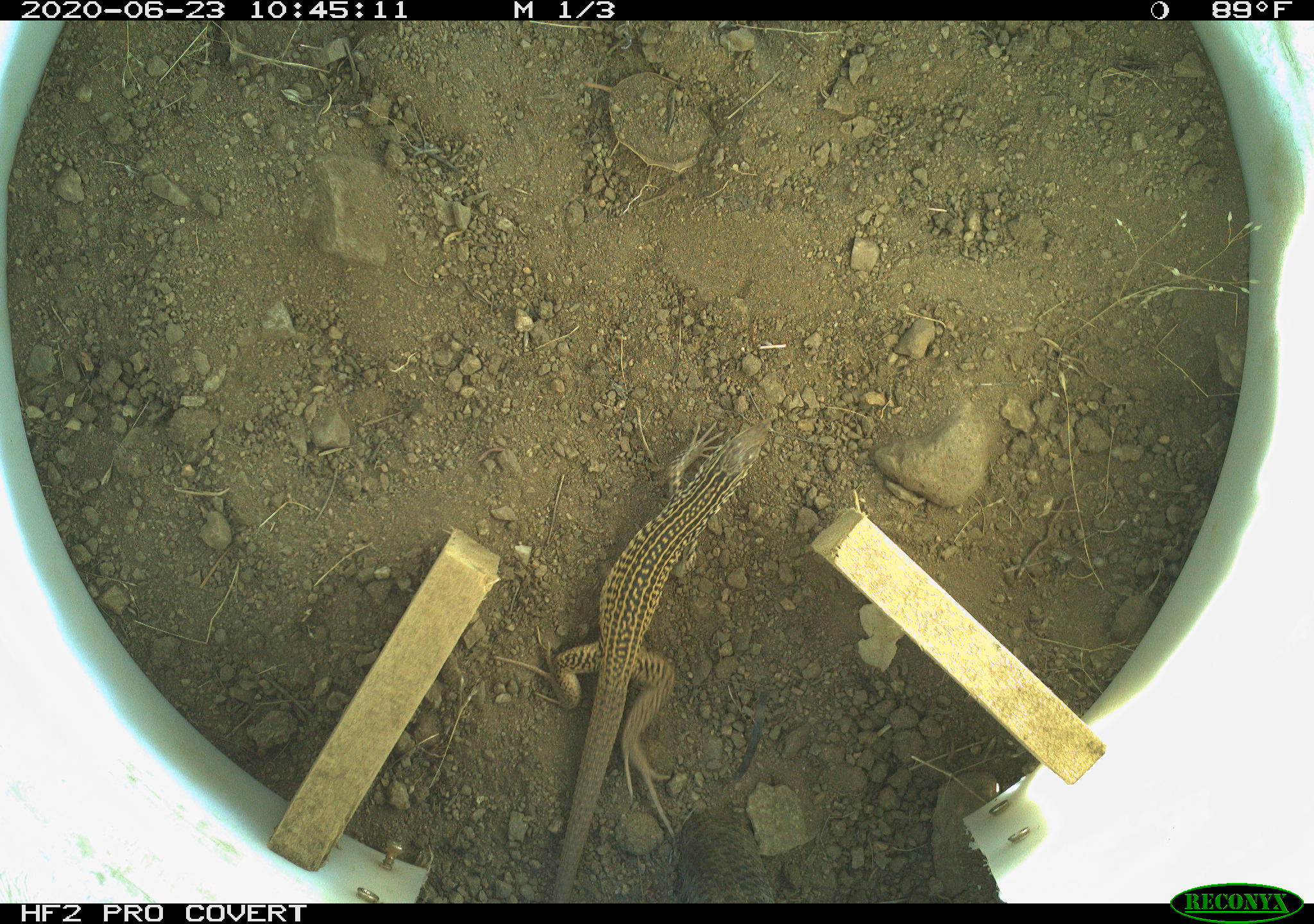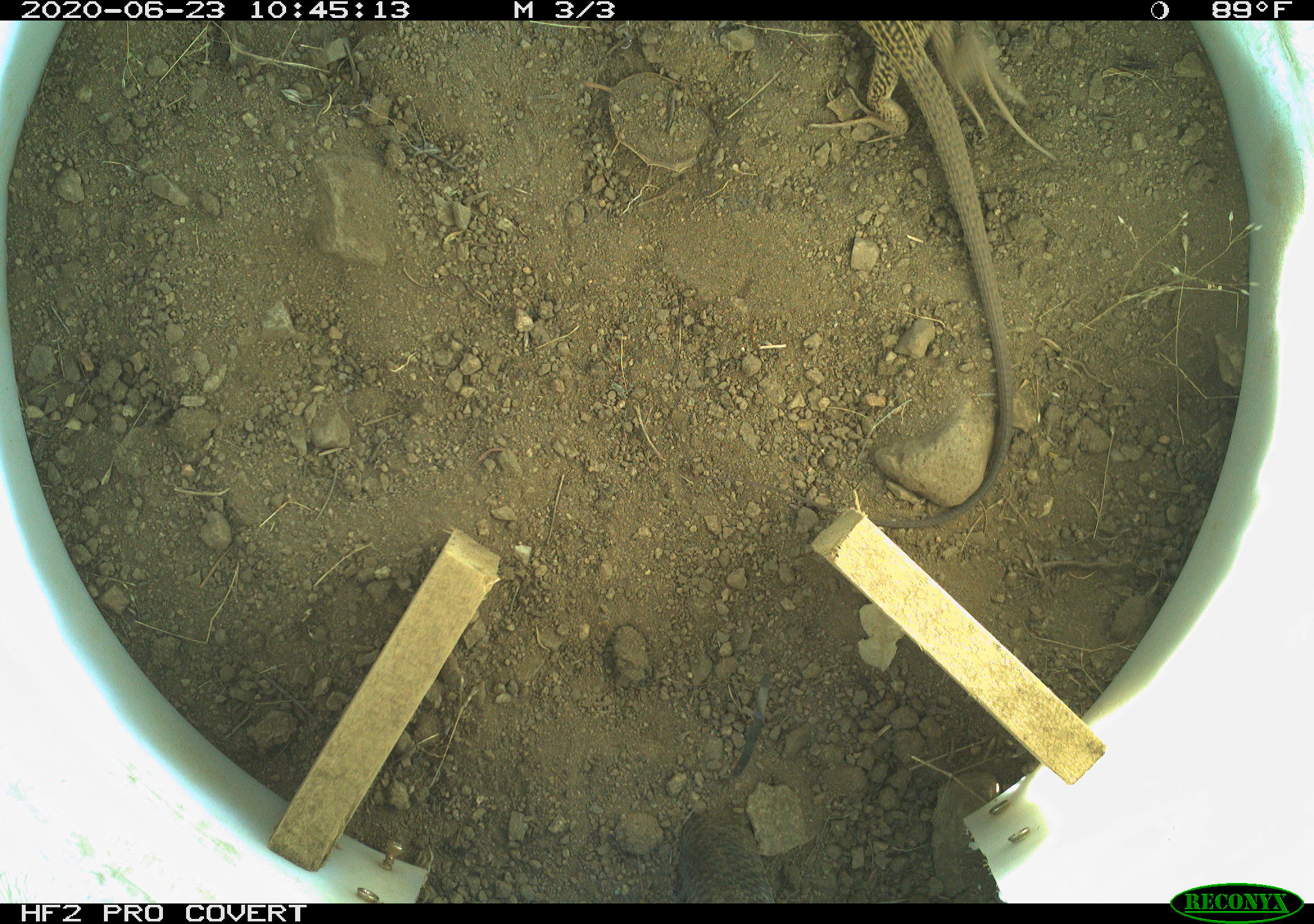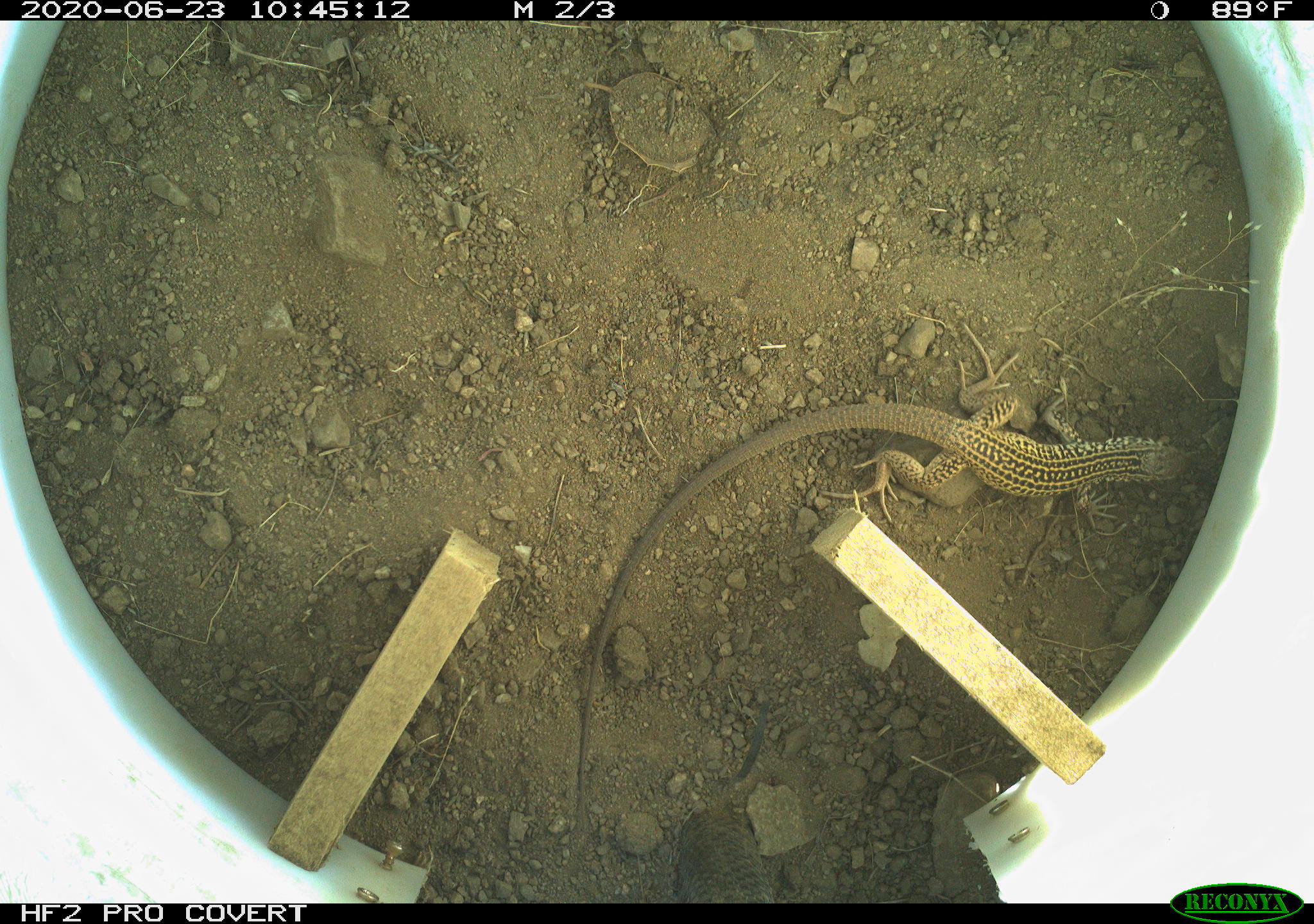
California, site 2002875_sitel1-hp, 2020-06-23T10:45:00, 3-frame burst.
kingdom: Animalia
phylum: Chordata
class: Reptilia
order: Squamata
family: Teiidae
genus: Aspidoscelis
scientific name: Aspidoscelis tigris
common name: western whiptail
Western whiptail (Aspidoscelis tigris).